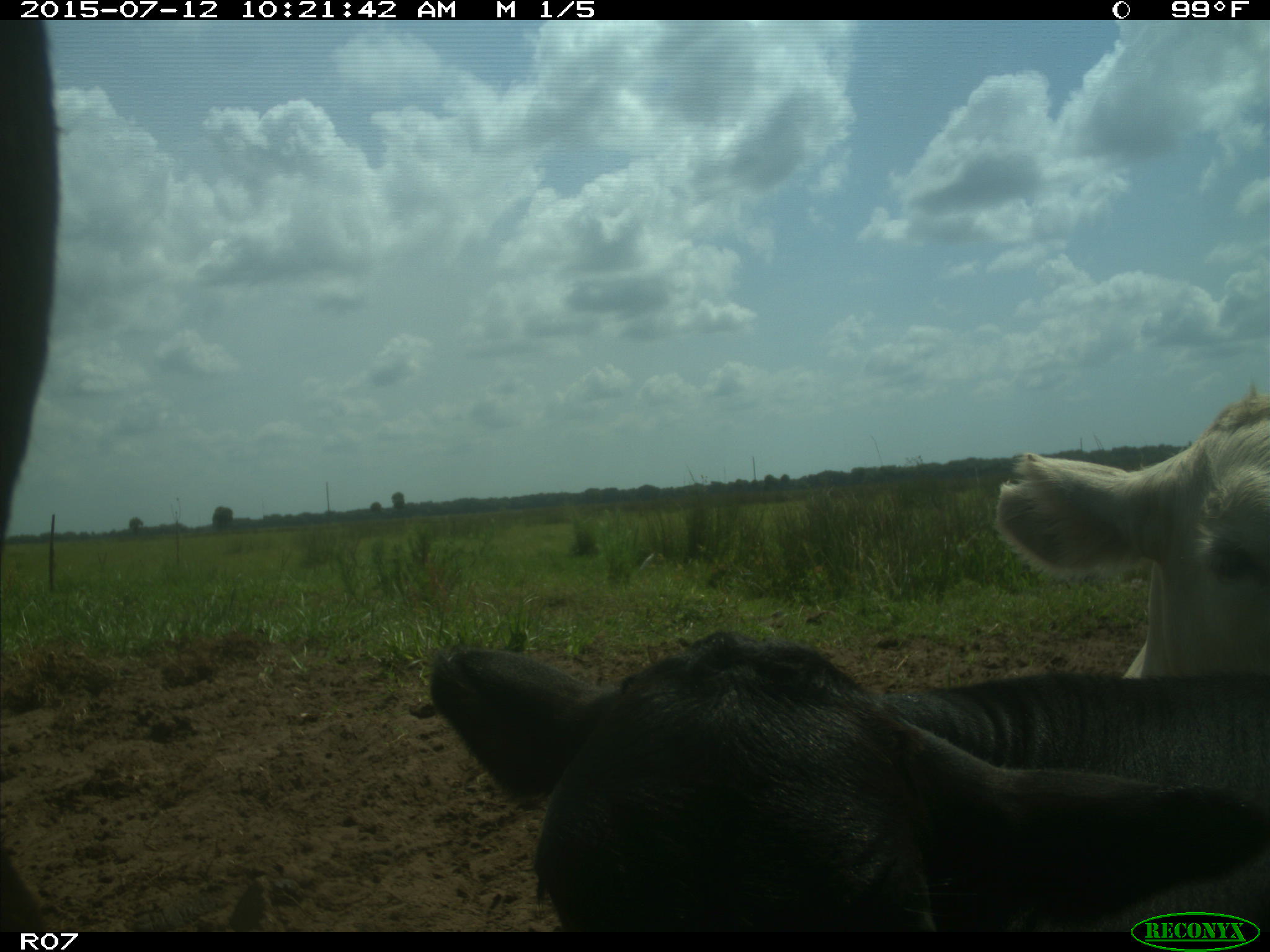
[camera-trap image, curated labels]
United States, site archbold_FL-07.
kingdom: Animalia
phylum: Chordata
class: Mammalia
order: Artiodactyla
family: Bovidae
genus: Bos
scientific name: Bos taurus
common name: domestic cow